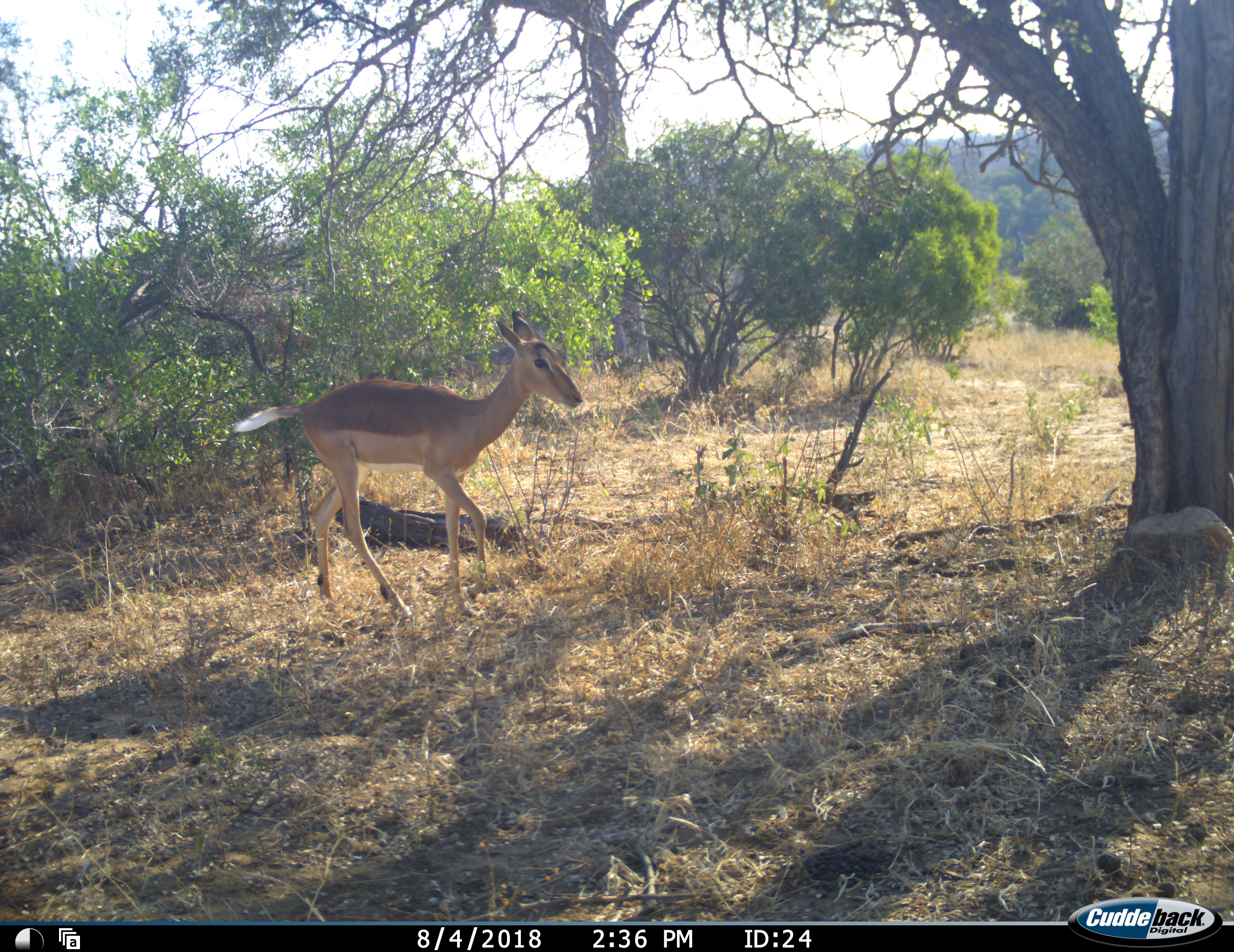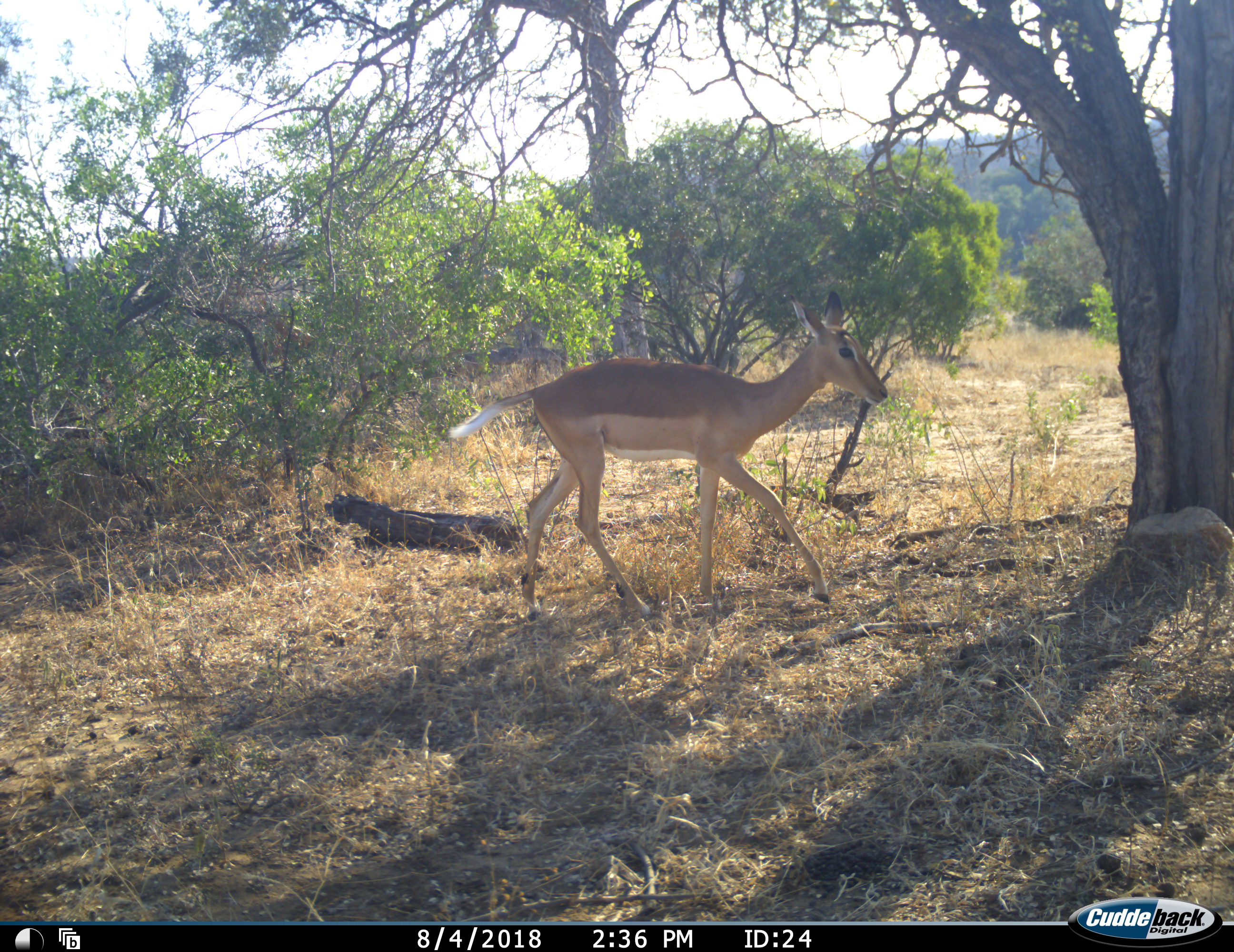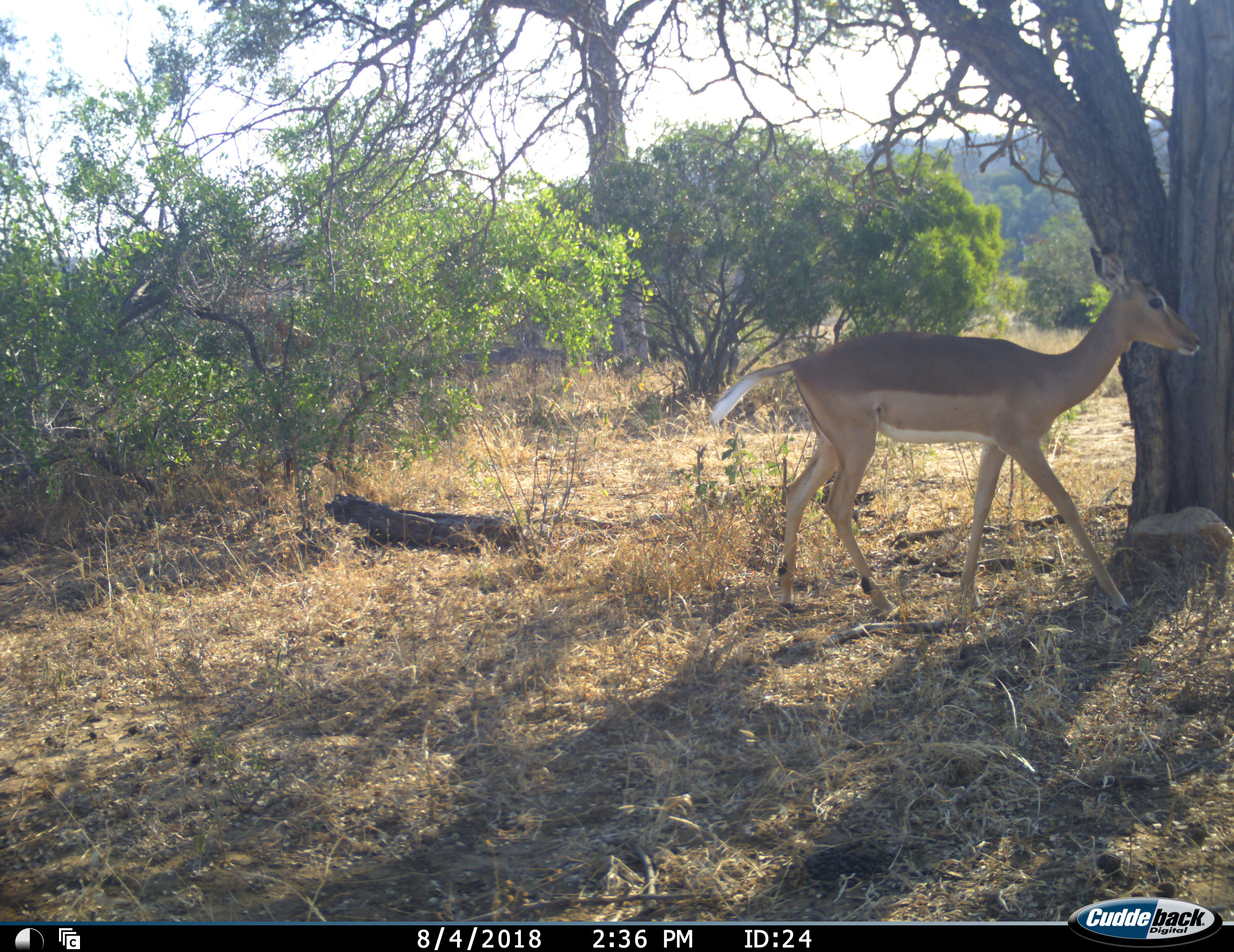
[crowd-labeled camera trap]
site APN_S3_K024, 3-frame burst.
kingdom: Animalia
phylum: Chordata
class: Mammalia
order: Artiodactyla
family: Bovidae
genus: Aepyceros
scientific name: Aepyceros melampus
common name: impala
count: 1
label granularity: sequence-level